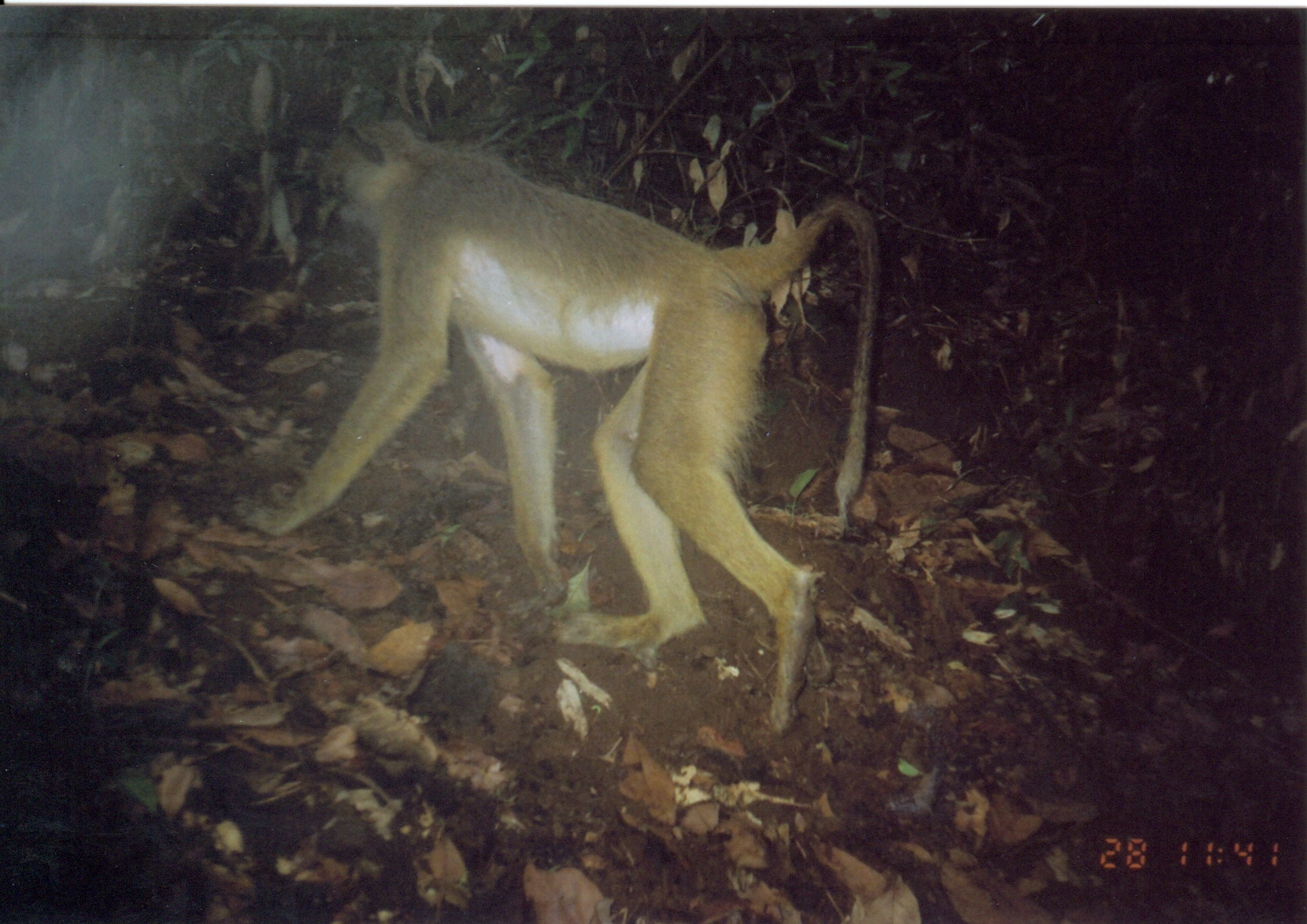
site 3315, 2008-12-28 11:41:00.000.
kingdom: Animalia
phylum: Chordata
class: Mammalia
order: Primates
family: Cercopithecidae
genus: Papio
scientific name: Papio cynocephalus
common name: yellow baboon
Papio cynocephalus (yellow baboon), count 1.